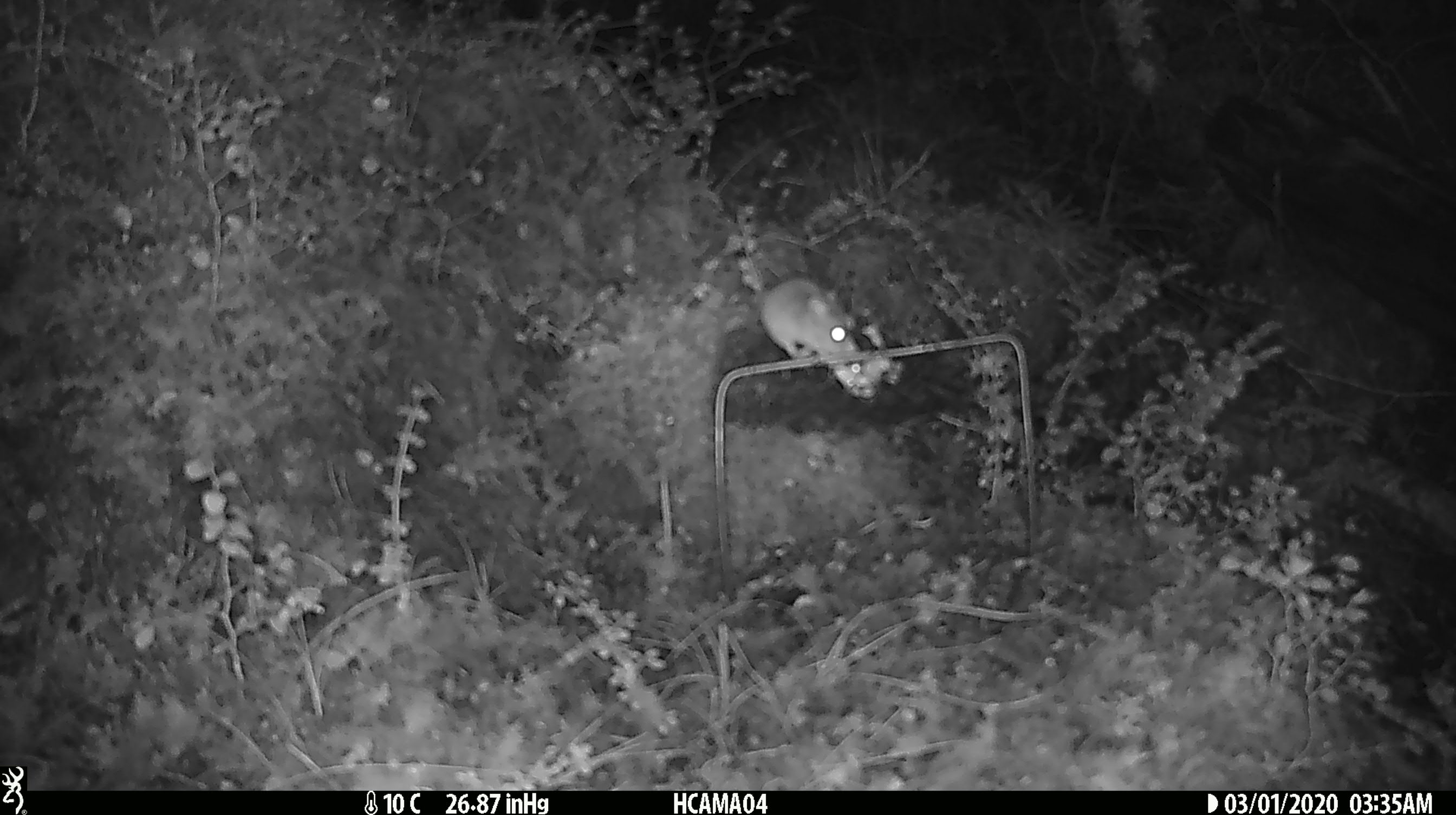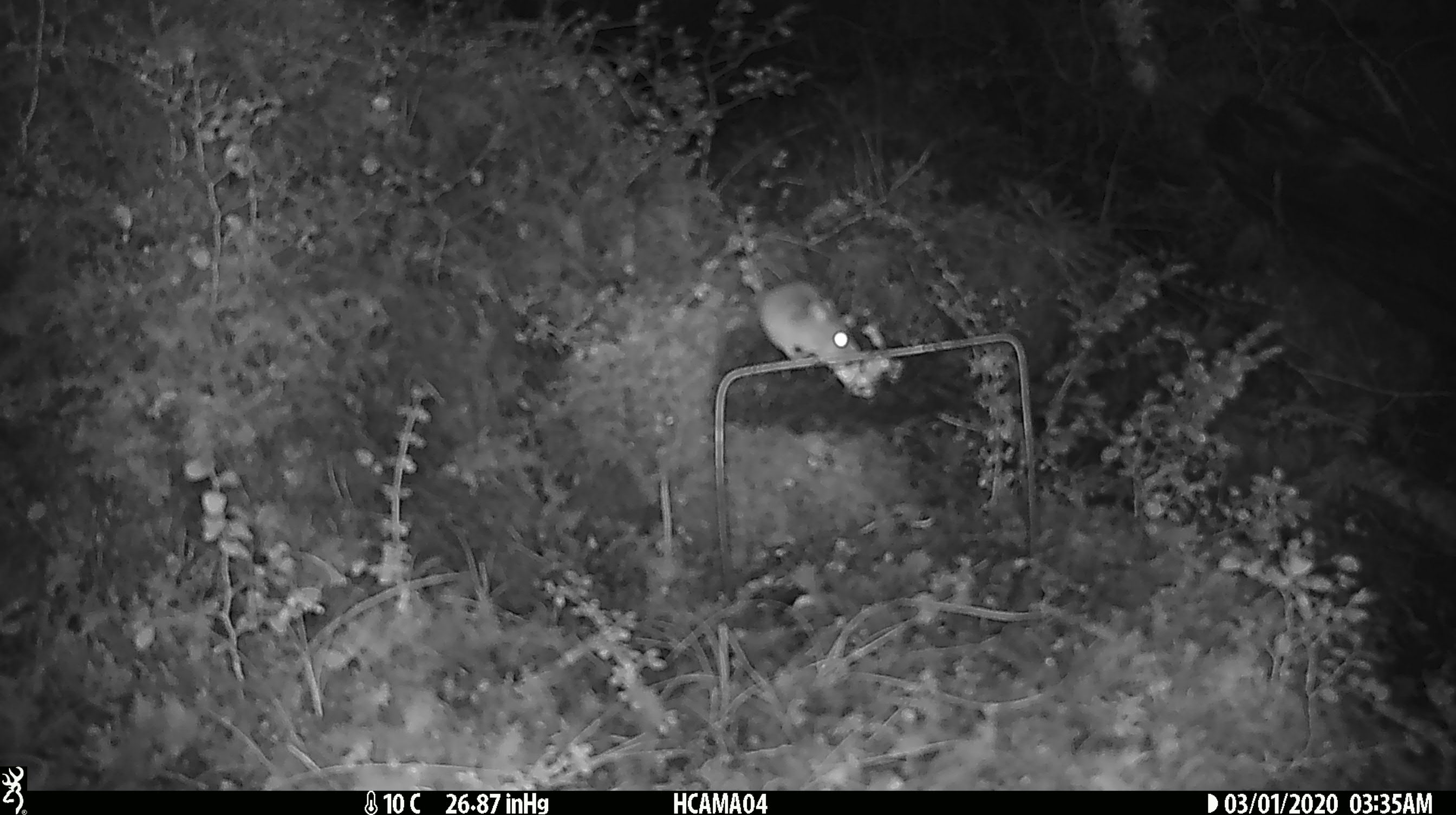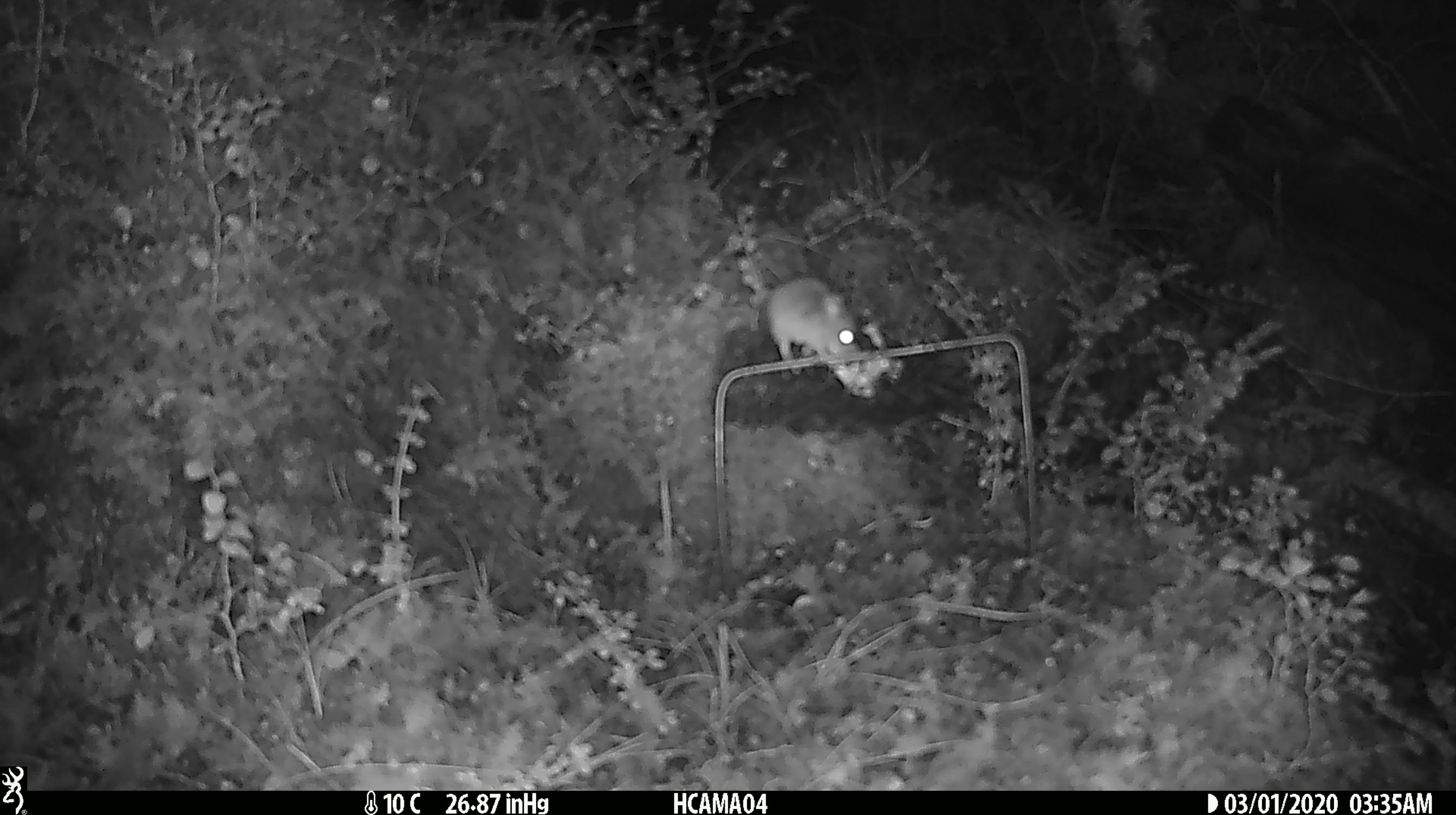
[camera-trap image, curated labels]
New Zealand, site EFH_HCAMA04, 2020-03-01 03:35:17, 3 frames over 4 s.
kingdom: Animalia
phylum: Chordata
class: Mammalia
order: Rodentia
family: Muridae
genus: Mus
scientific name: Mus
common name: mouse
Mouse (Mus).